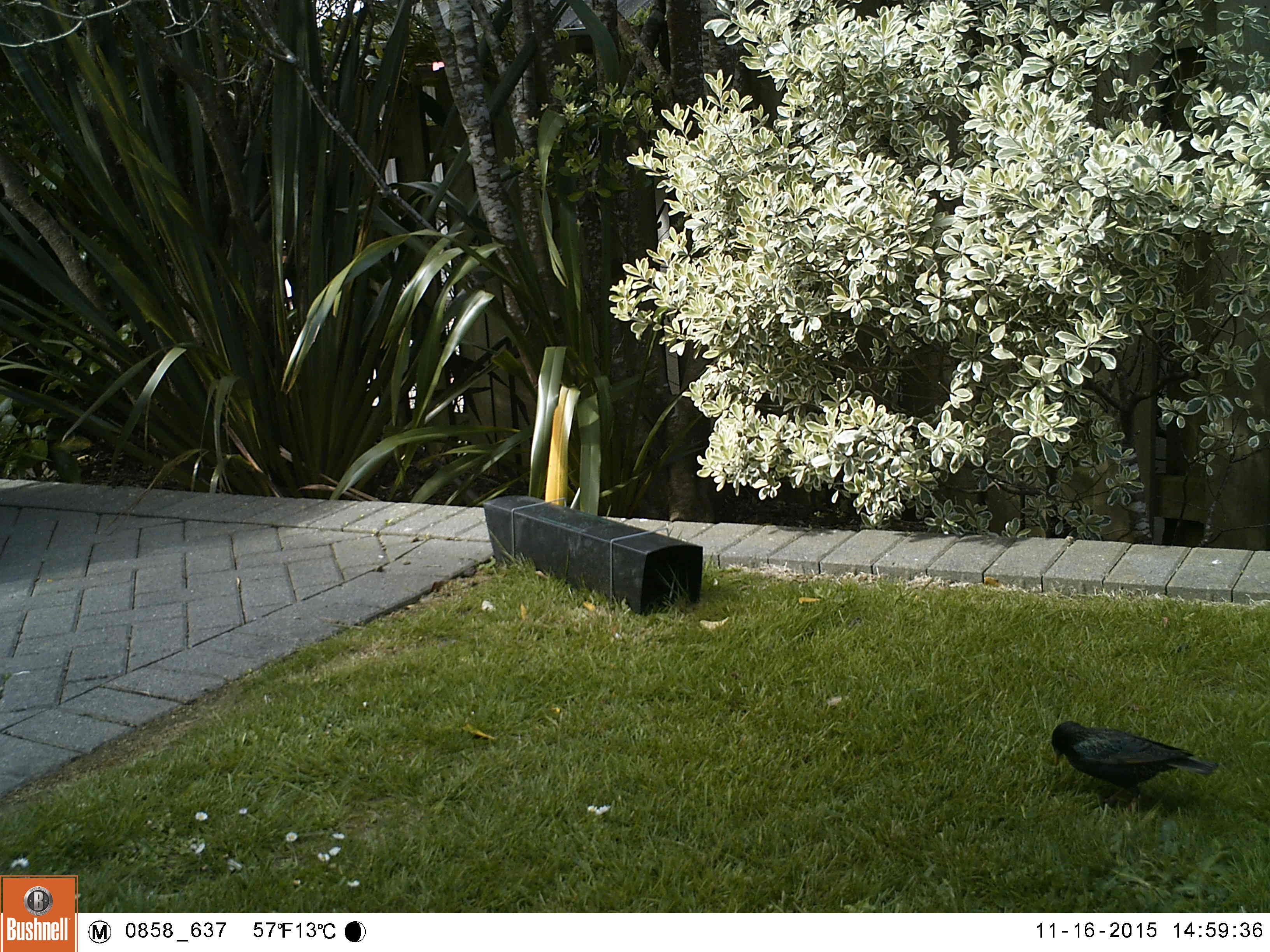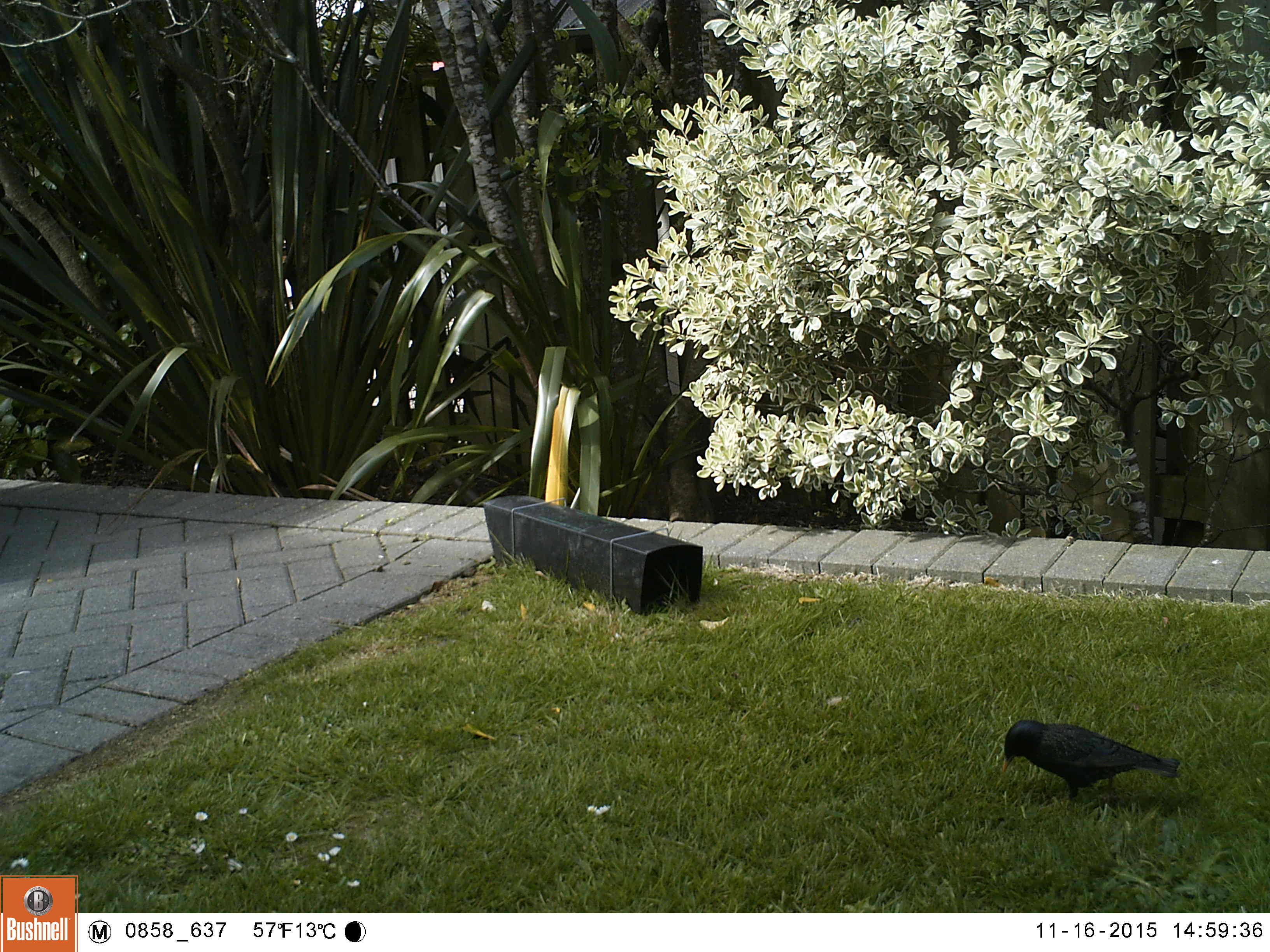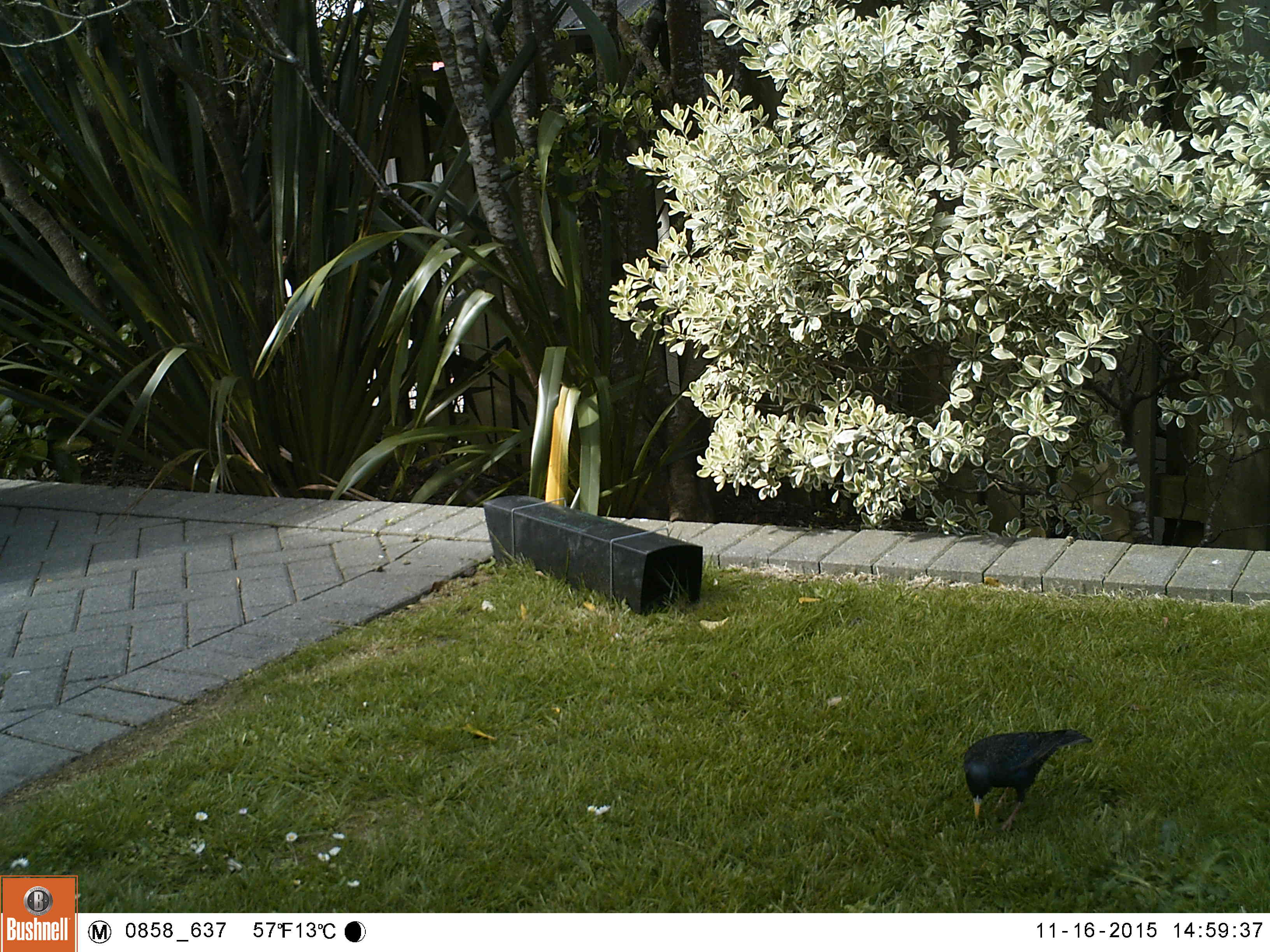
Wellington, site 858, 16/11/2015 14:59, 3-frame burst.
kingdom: Animalia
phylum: Chordata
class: Aves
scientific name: Aves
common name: bird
Bird (Aves).